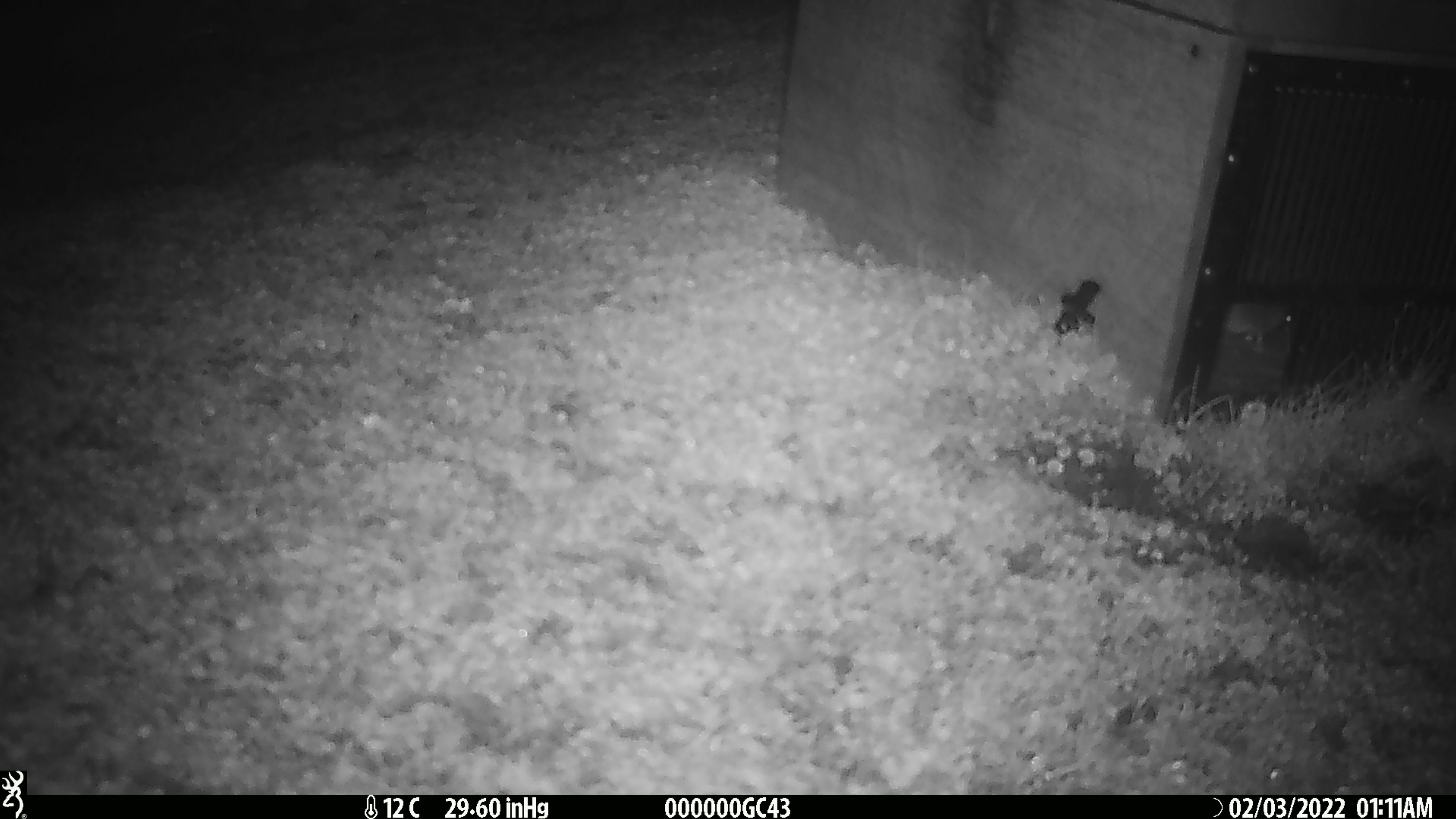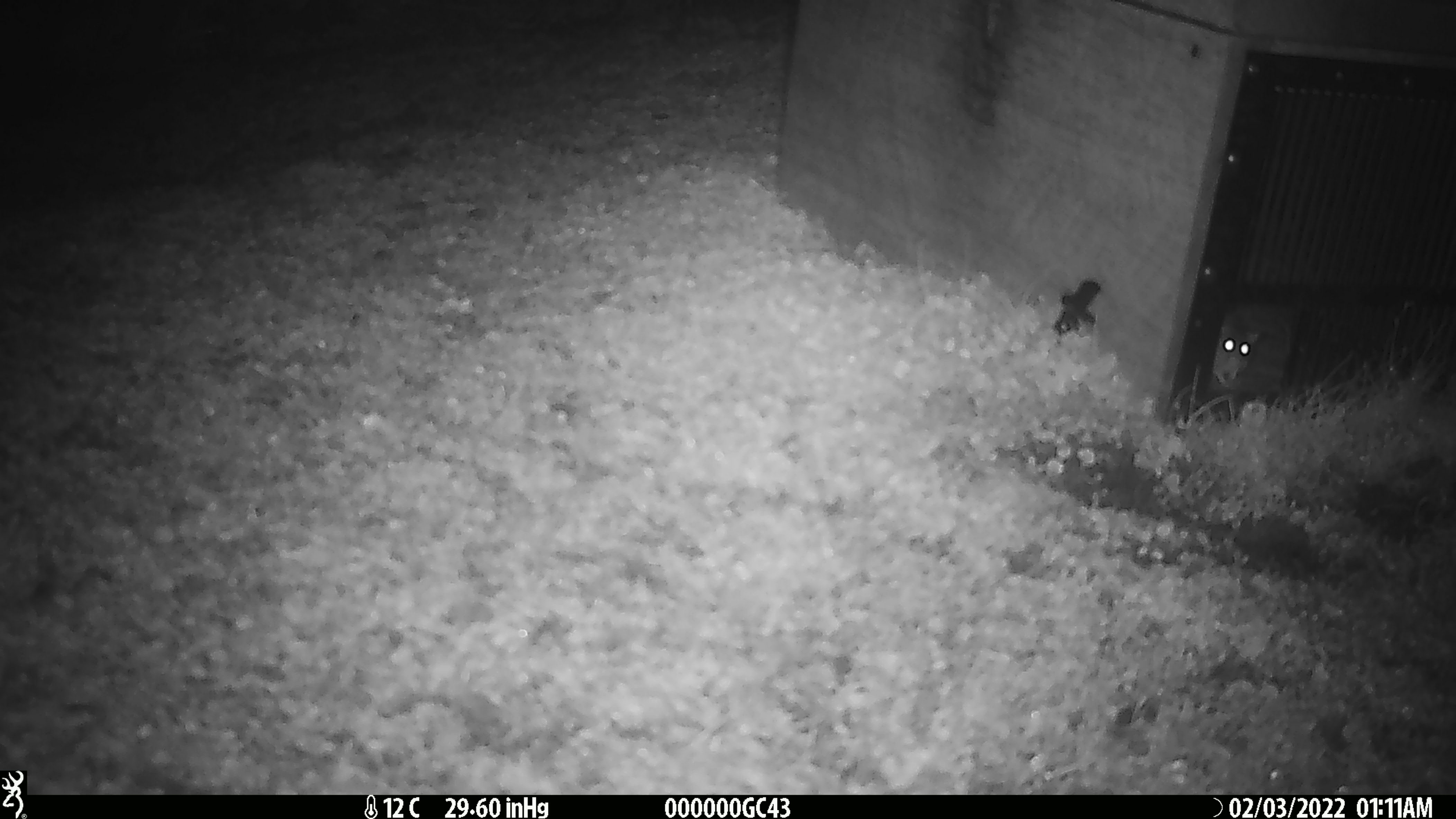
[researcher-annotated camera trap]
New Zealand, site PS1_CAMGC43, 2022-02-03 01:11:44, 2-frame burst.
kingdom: Animalia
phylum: Chordata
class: Mammalia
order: Rodentia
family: Muridae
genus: Mus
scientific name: Mus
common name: mouse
Mouse (Mus).